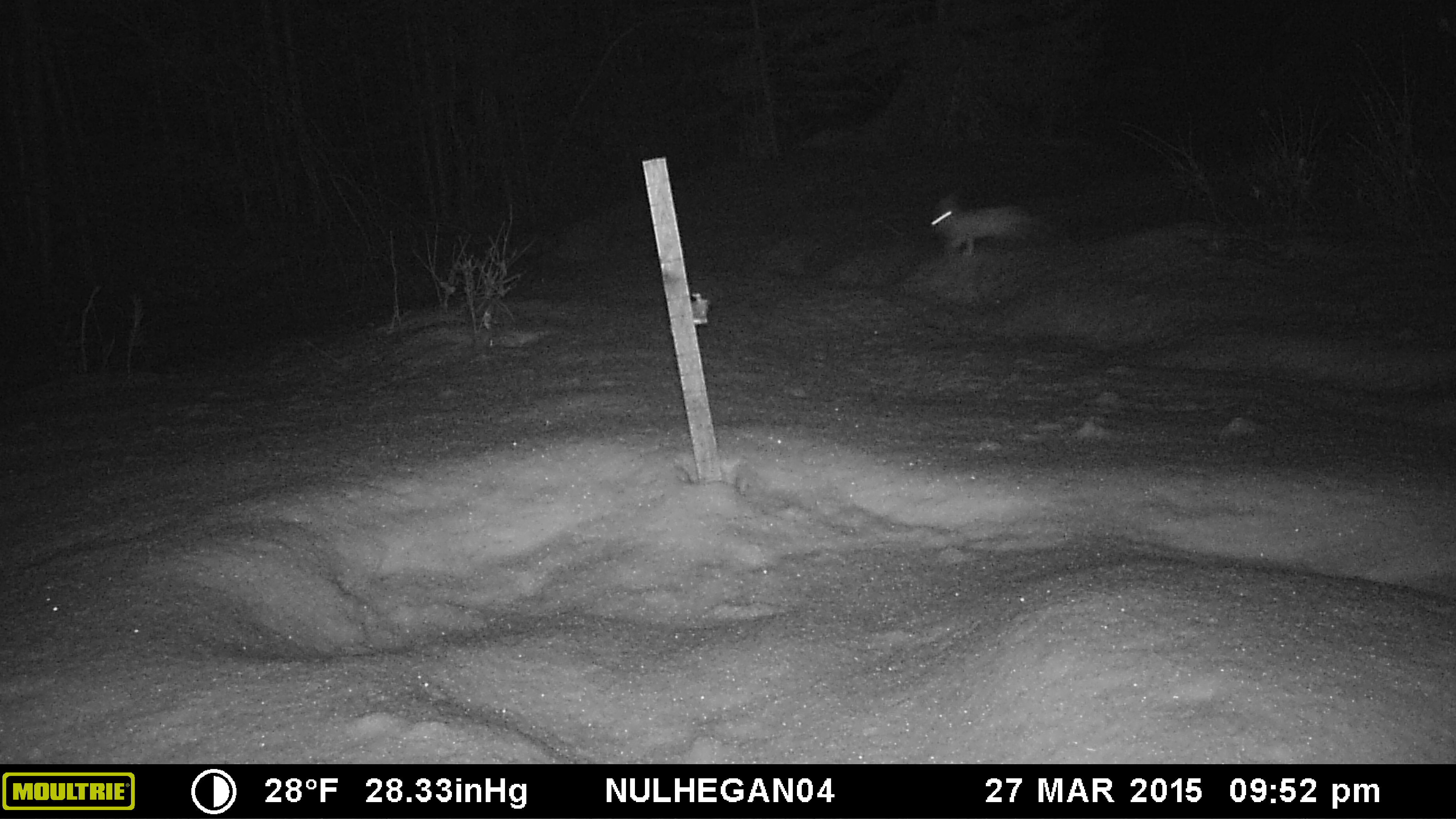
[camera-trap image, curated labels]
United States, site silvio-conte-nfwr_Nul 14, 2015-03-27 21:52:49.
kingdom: Animalia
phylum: Chordata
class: Mammalia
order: Lagomorpha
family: Leporidae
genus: Lepus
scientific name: Lepus americanus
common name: snowshoe hare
Snowshoe hare (Lepus americanus).